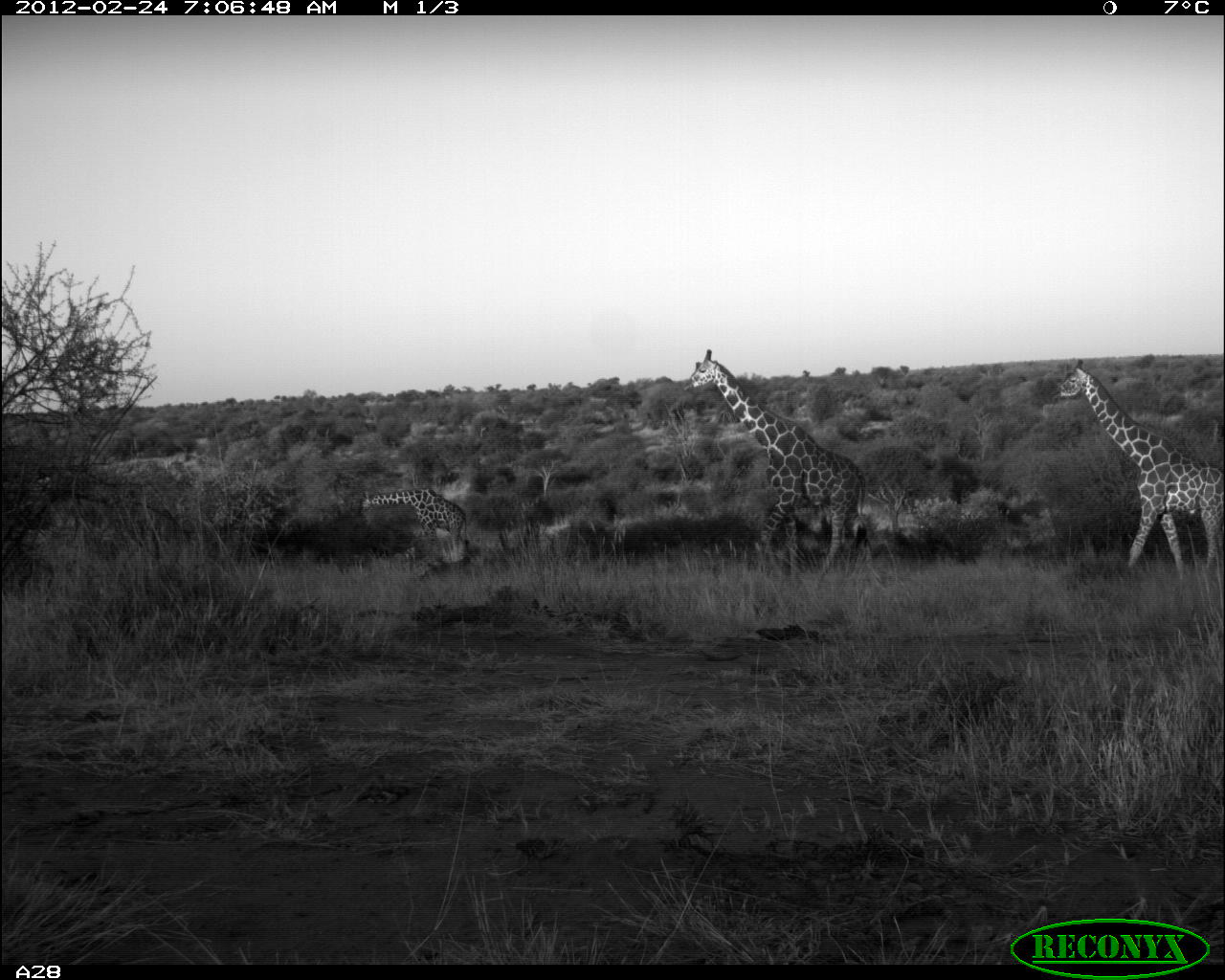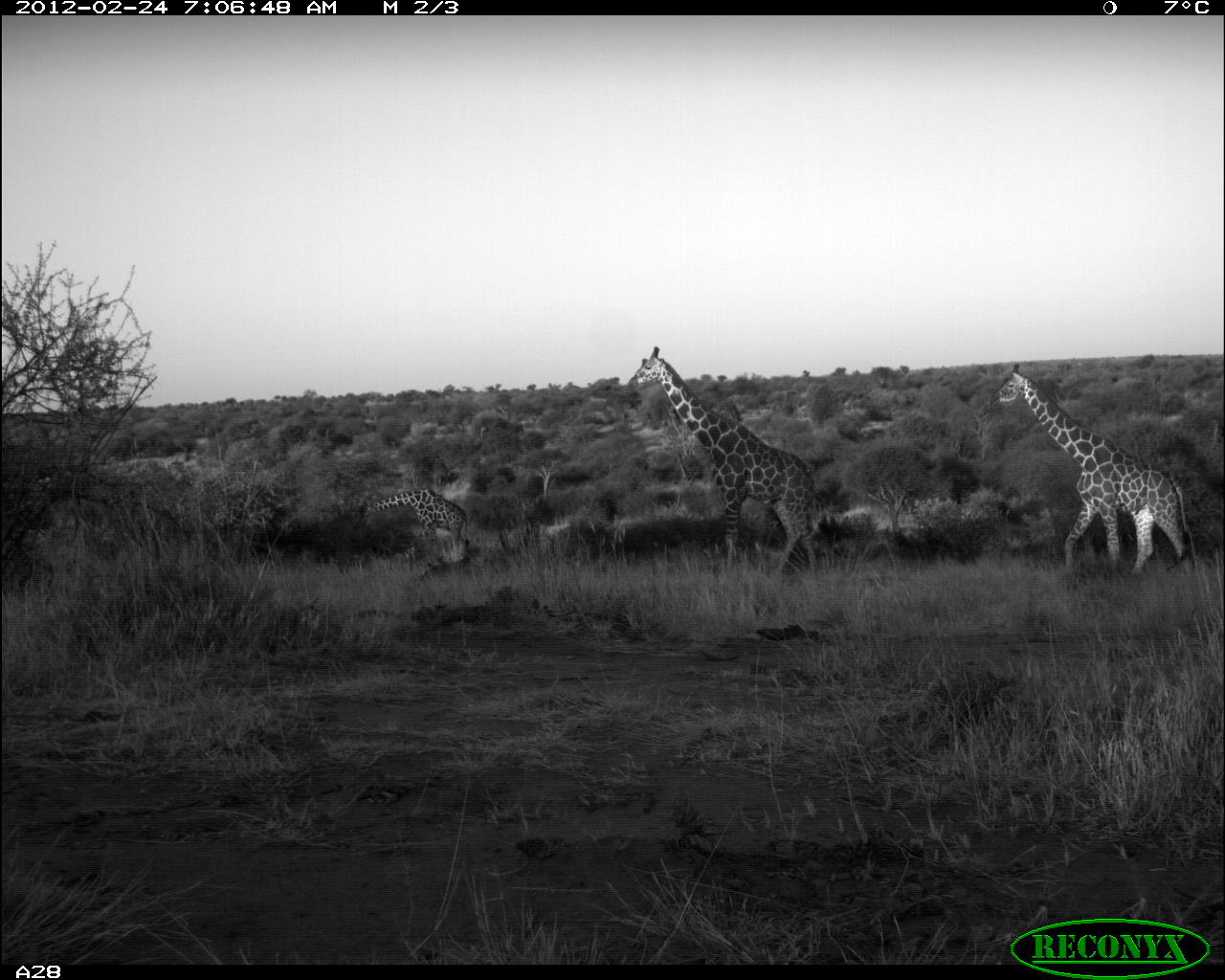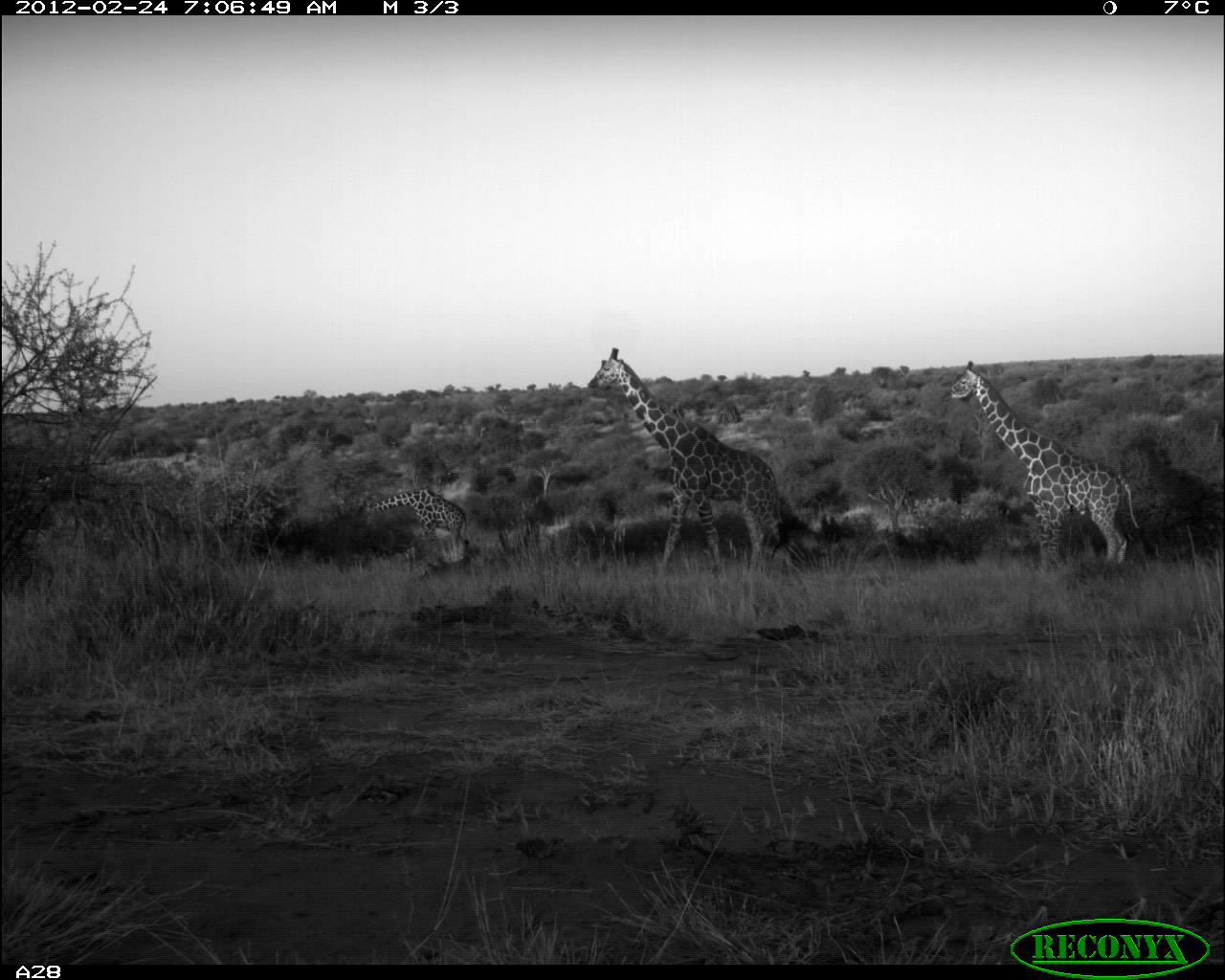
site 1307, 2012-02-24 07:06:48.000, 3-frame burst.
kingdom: Animalia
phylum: Chordata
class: Mammalia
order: Artiodactyla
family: Giraffidae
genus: Giraffa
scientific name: Giraffa camelopardalis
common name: giraffe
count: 3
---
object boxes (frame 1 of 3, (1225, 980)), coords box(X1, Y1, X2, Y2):
giraffa camelopardalis: box(682, 347, 879, 589); box(1050, 356, 1225, 577); box(358, 487, 471, 565)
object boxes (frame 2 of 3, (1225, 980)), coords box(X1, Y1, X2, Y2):
giraffa camelopardalis: box(624, 346, 829, 577); box(990, 362, 1197, 581); box(358, 487, 470, 565)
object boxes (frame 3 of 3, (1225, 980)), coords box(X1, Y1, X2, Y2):
giraffa camelopardalis: box(585, 345, 791, 573); box(941, 357, 1156, 568); box(351, 485, 468, 563)